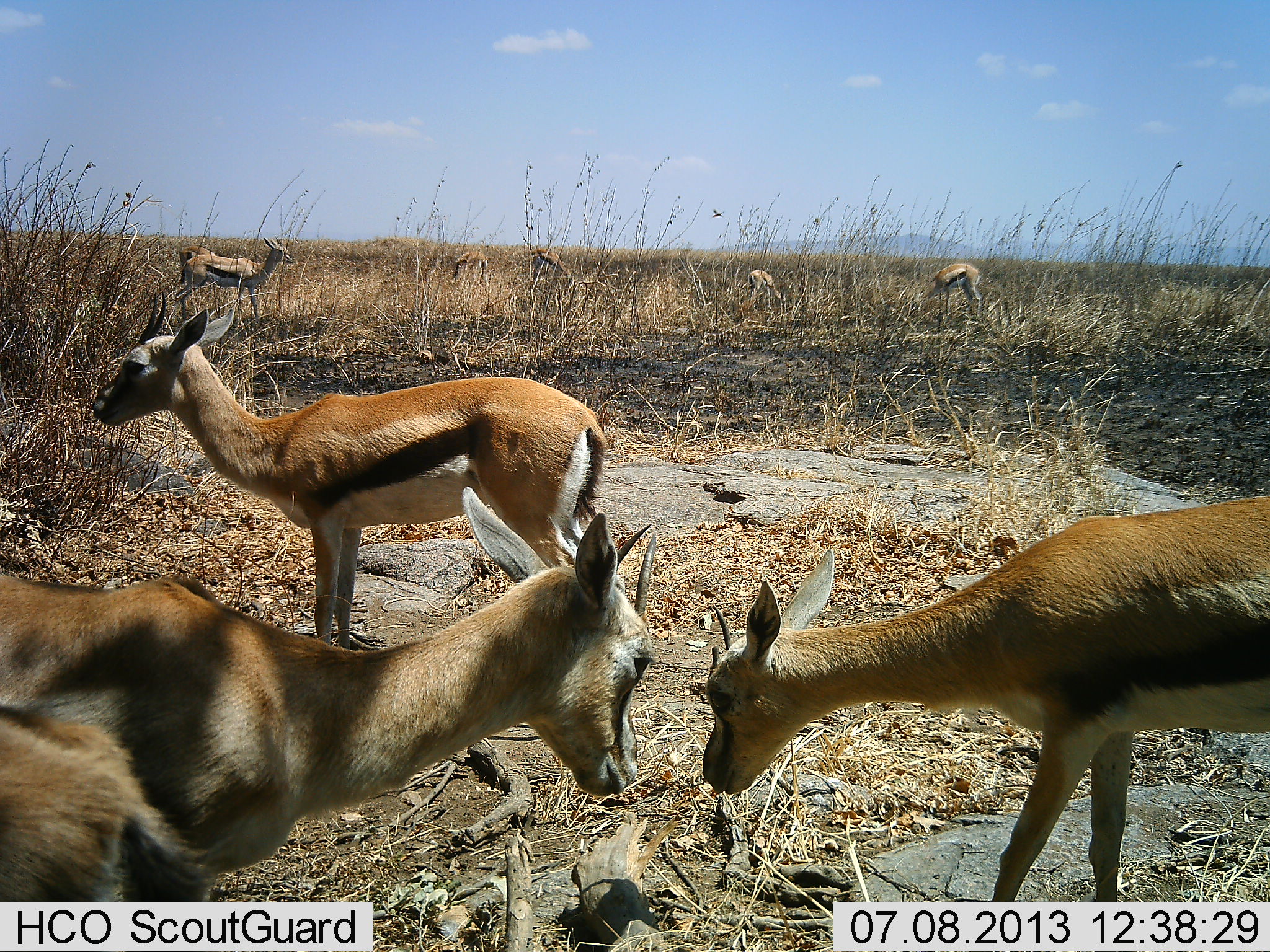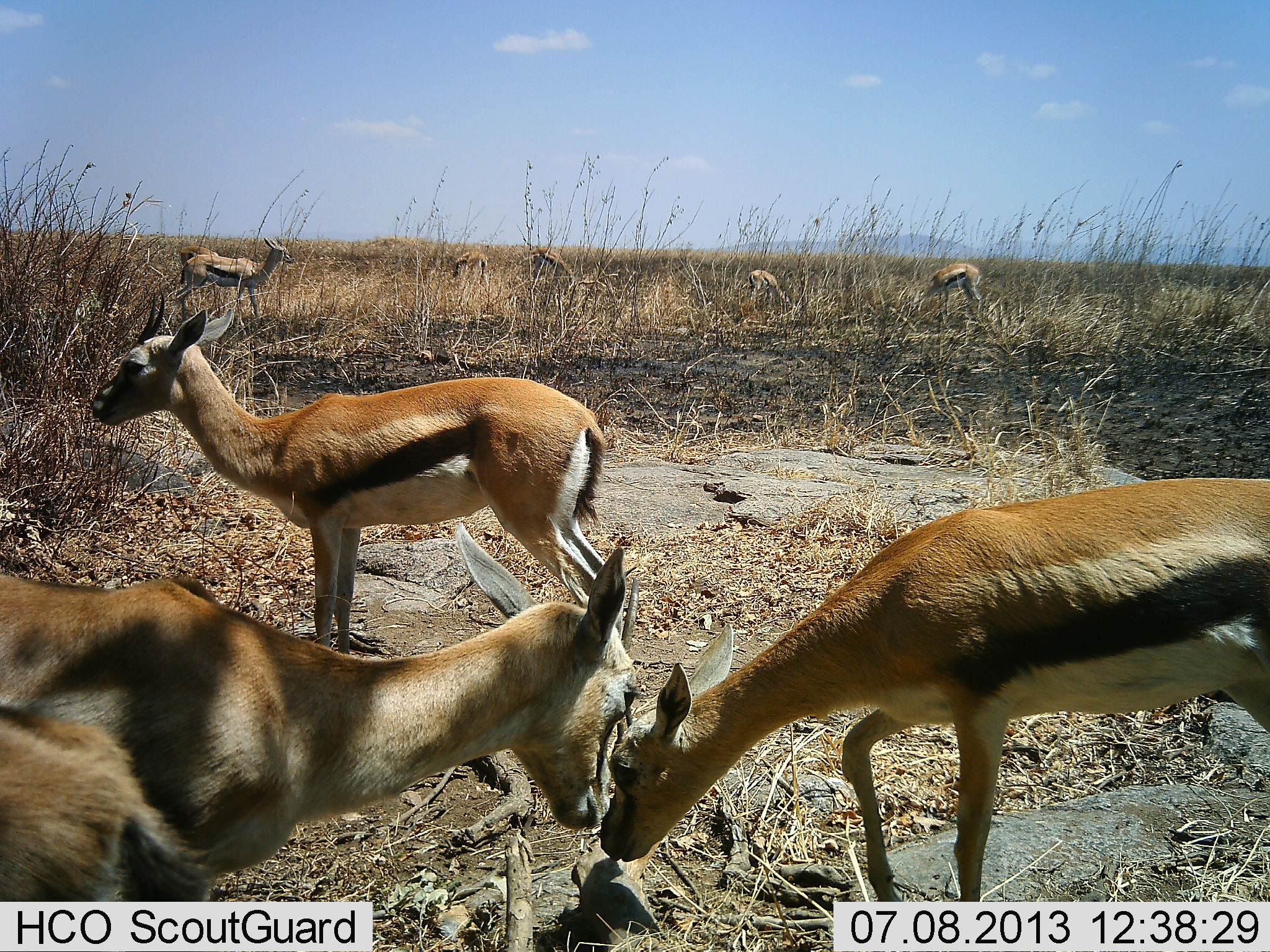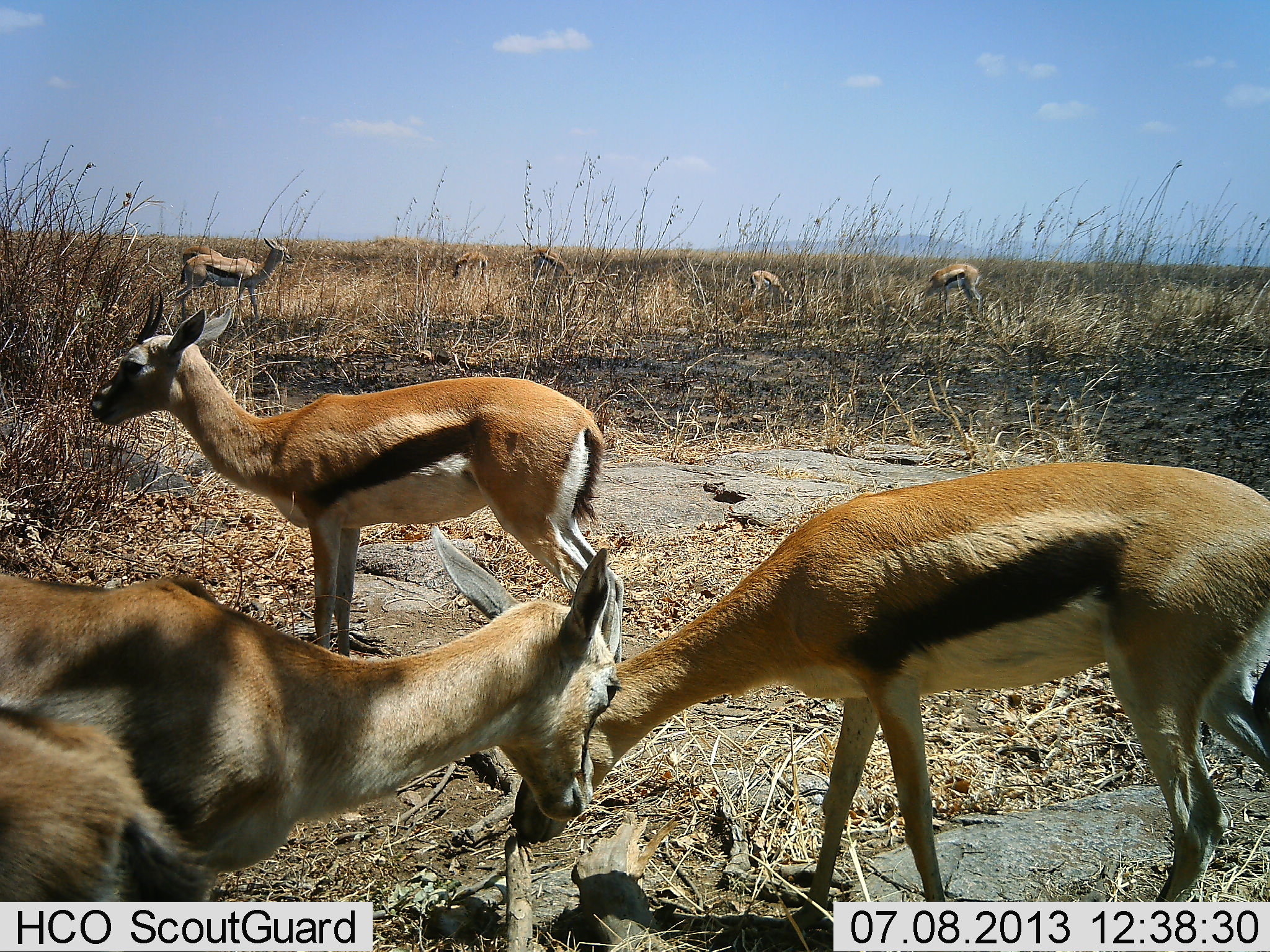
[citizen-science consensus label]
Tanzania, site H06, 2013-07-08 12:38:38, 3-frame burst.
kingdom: Animalia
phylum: Chordata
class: Mammalia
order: Artiodactyla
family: Bovidae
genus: Eudorcas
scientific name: Eudorcas thomsonii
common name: thomson's gazelle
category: gazellethomsons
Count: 9.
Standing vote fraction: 91%.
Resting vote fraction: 0%.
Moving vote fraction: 36%.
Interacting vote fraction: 27%.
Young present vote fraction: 0%.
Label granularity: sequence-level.